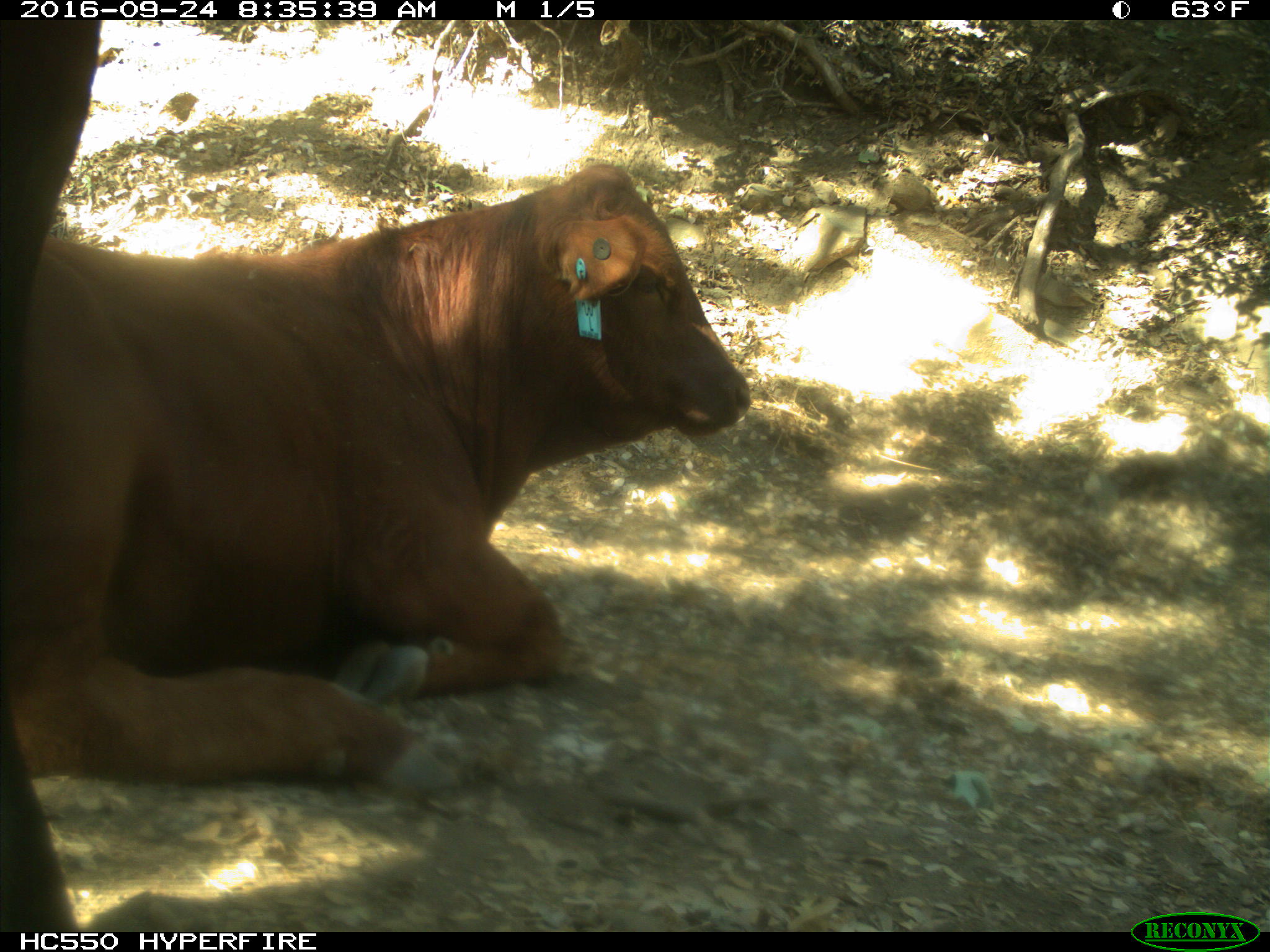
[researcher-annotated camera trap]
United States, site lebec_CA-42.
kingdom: Animalia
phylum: Chordata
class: Mammalia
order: Artiodactyla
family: Bovidae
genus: Bos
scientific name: Bos taurus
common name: domestic cow